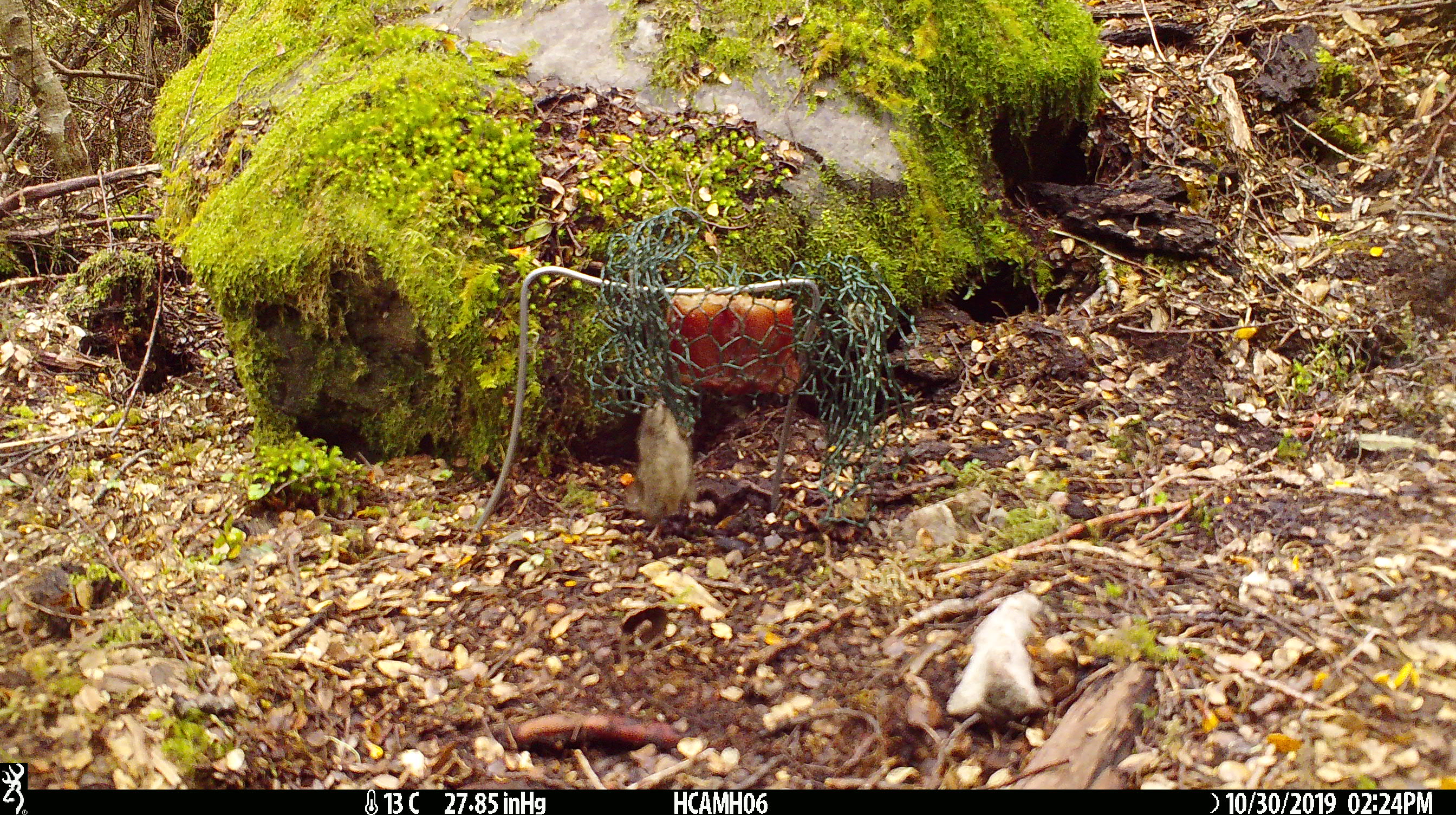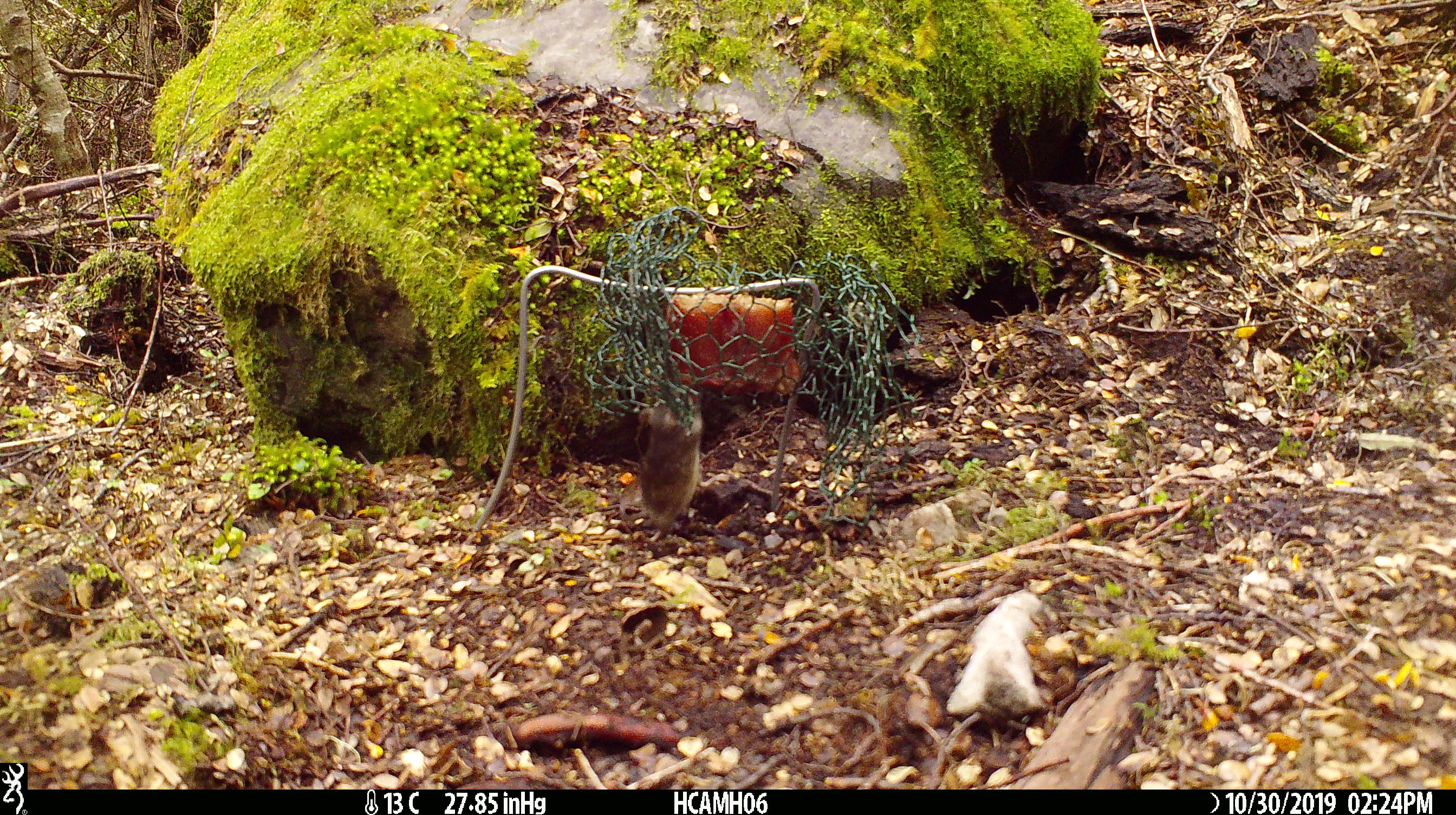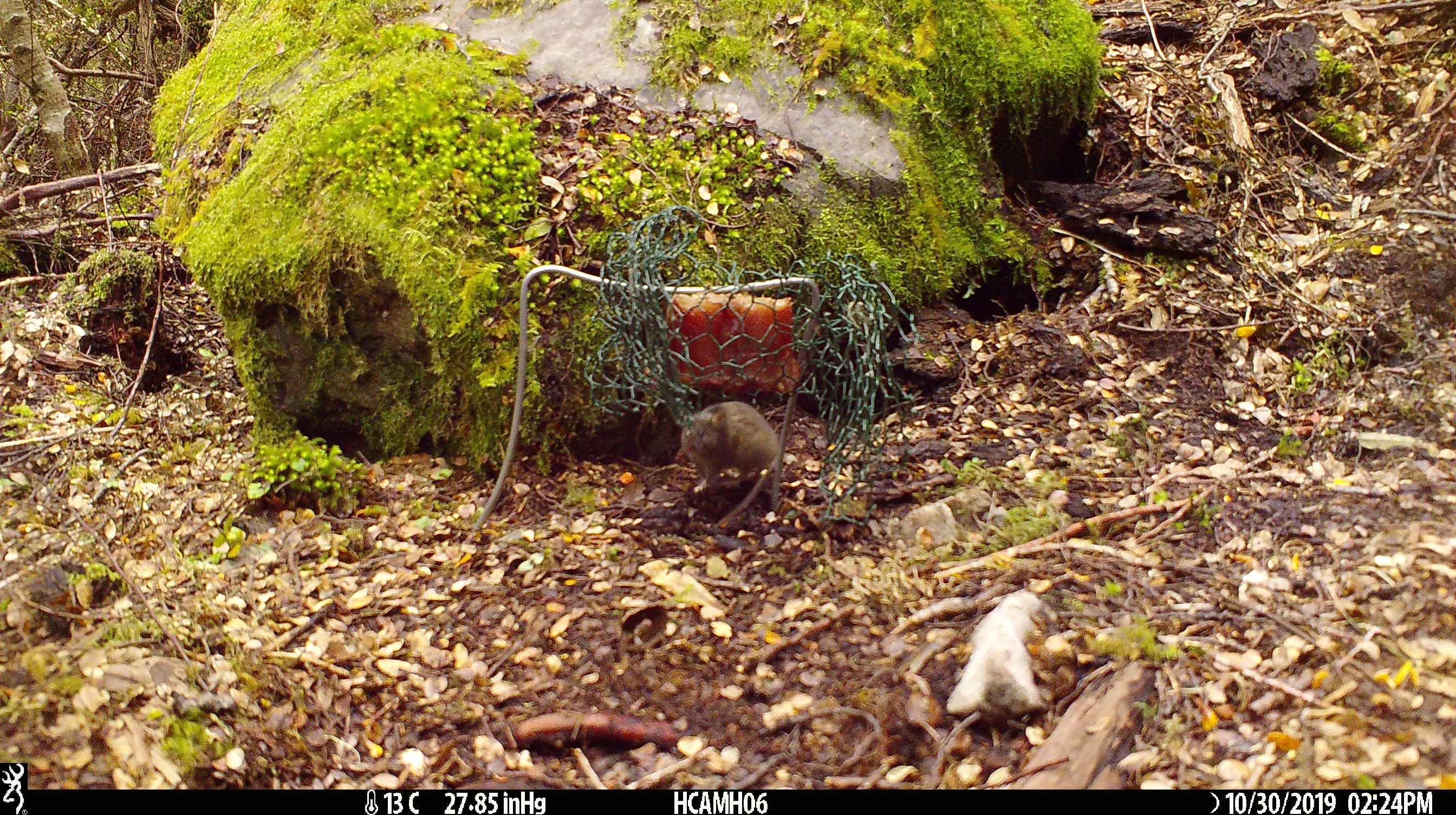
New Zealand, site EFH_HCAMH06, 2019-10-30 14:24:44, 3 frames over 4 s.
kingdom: Animalia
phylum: Chordata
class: Mammalia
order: Rodentia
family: Muridae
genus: Mus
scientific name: Mus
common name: mouse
Mouse (Mus).